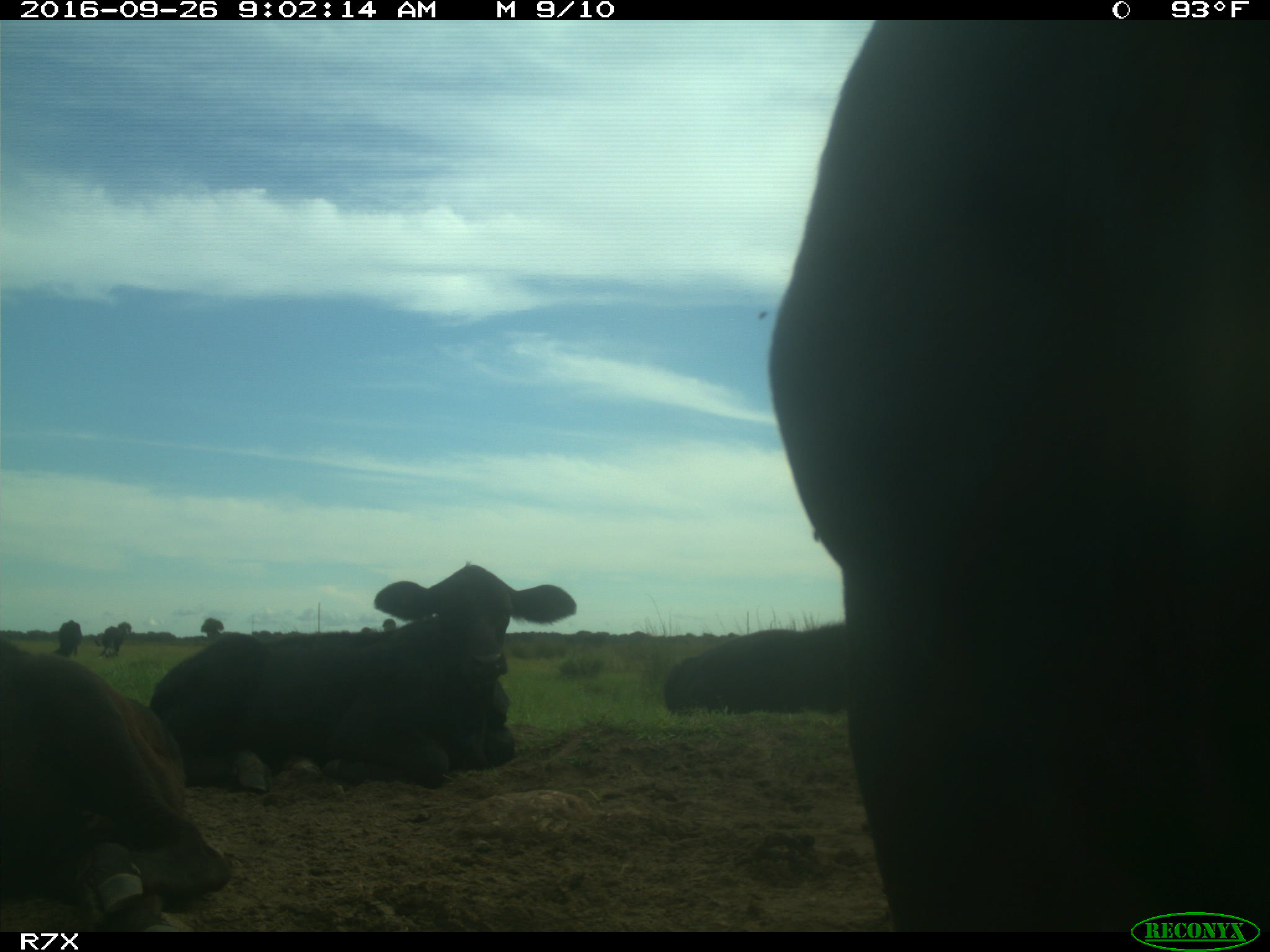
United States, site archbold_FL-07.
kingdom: Animalia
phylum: Chordata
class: Mammalia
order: Artiodactyla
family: Bovidae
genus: Bos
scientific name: Bos taurus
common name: domestic cow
Bos taurus (domestic cow).